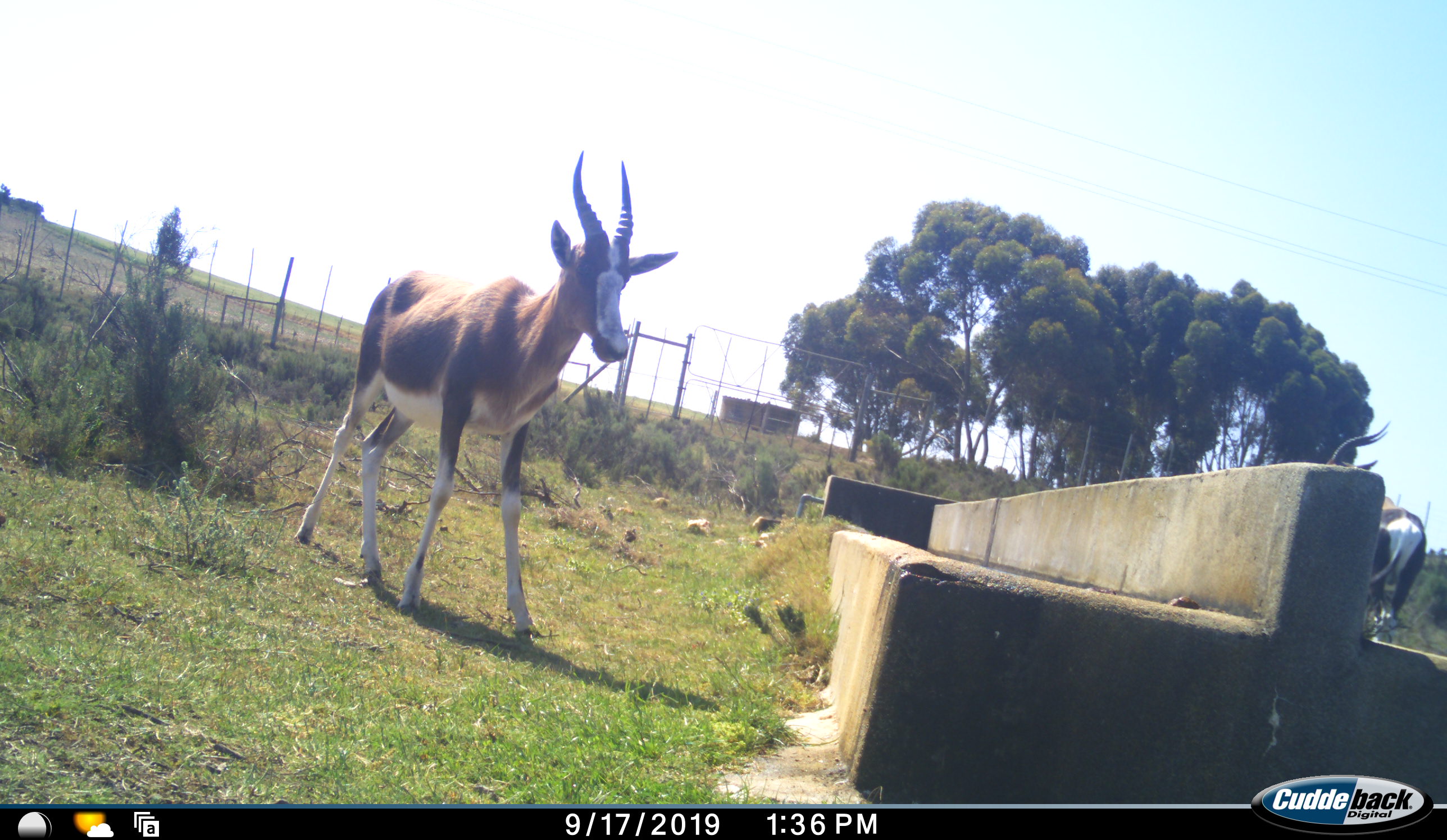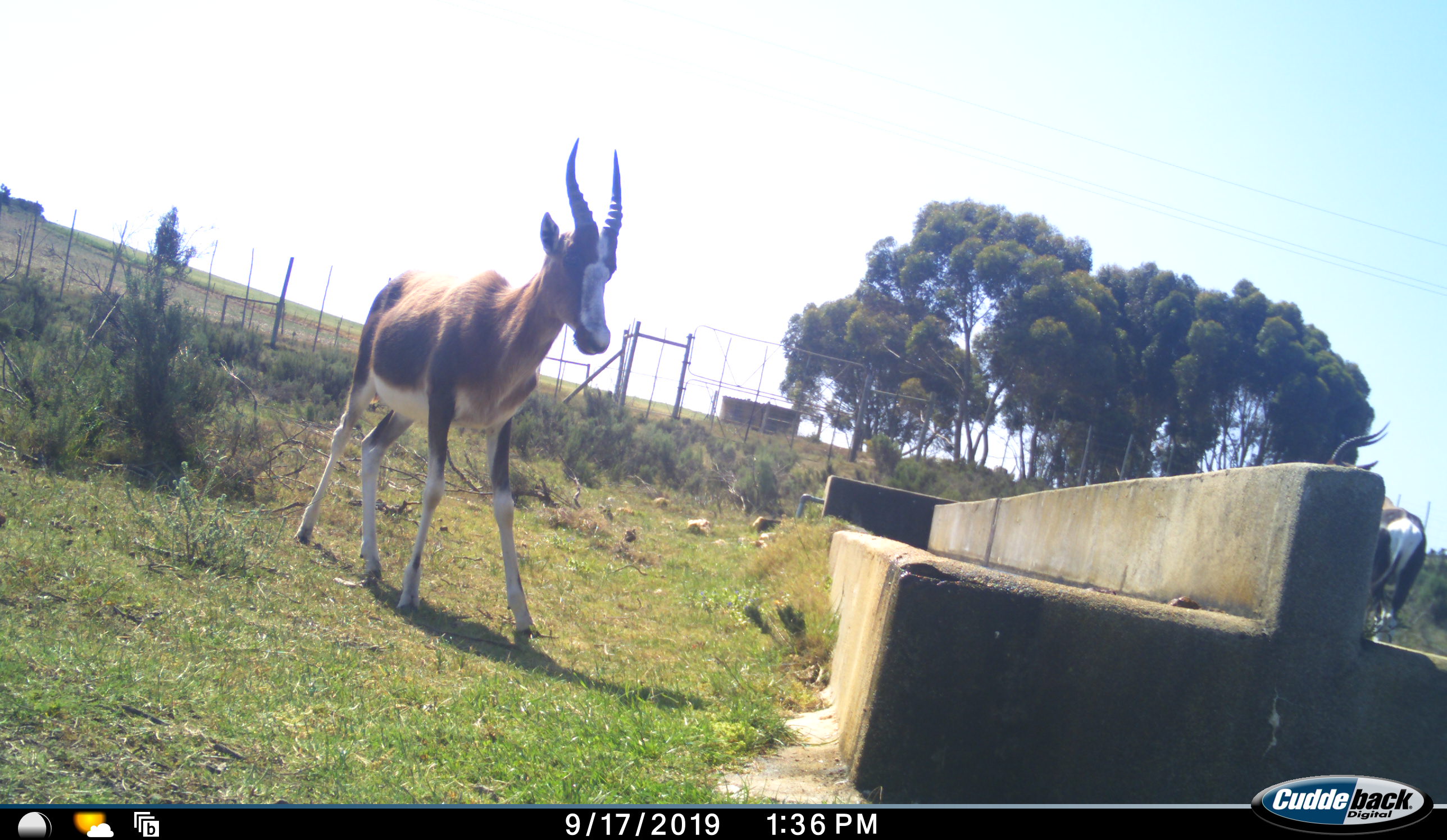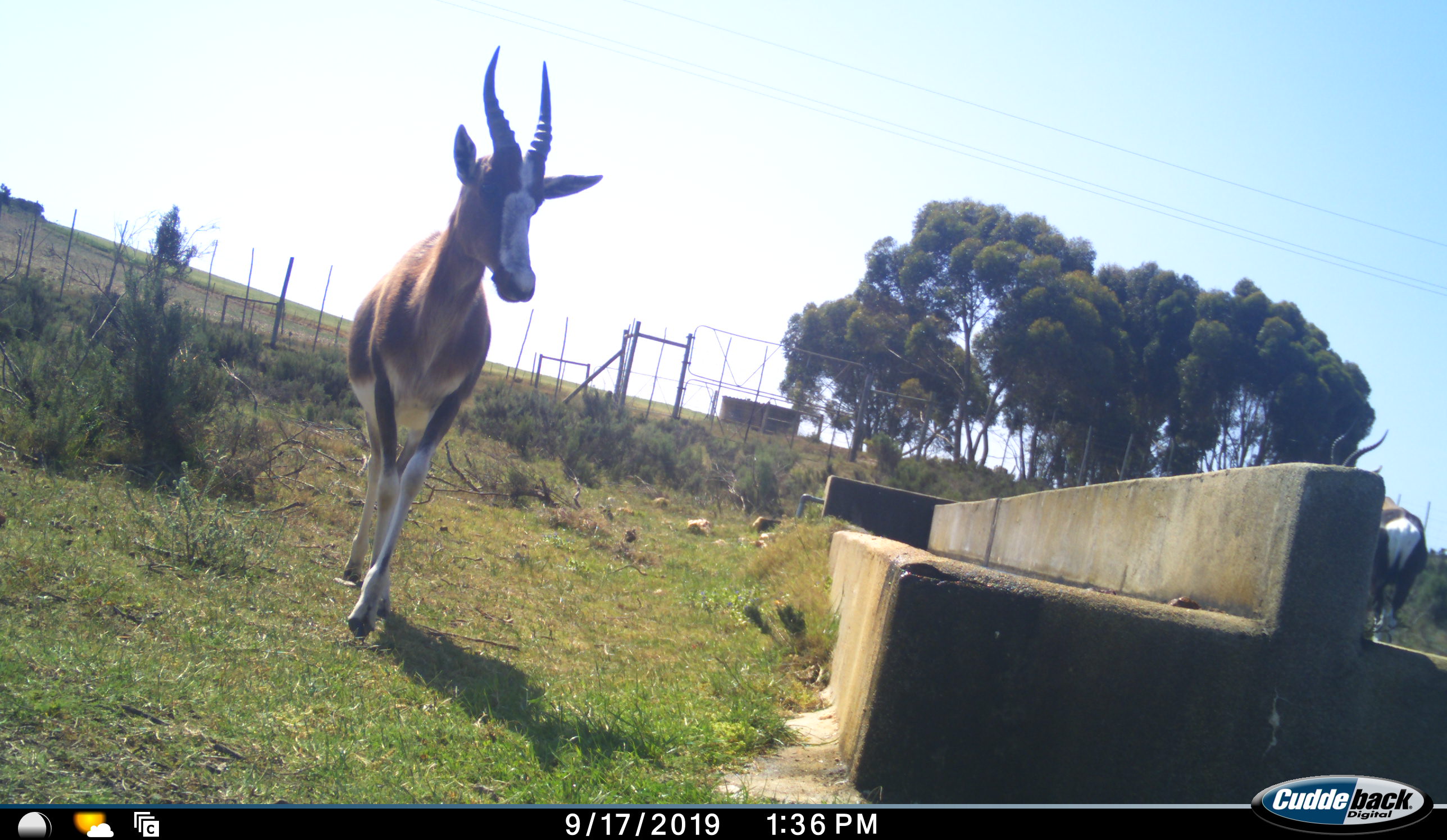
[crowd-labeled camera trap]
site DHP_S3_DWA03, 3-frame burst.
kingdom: Animalia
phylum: Chordata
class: Mammalia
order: Artiodactyla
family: Bovidae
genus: Damaliscus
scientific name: Damaliscus pygargus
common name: bontebok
Bontebok (Damaliscus pygargus), count 2. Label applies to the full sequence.